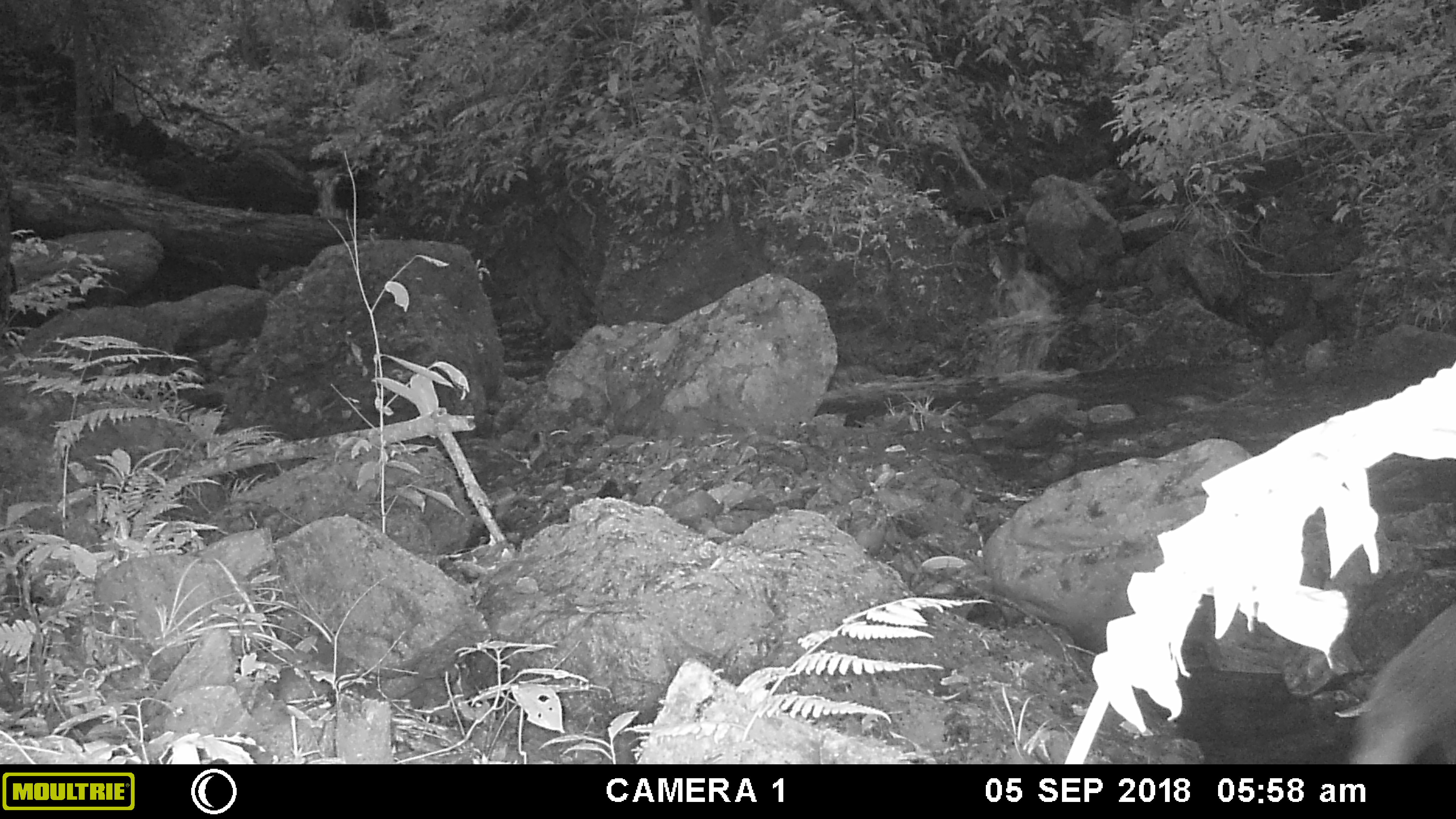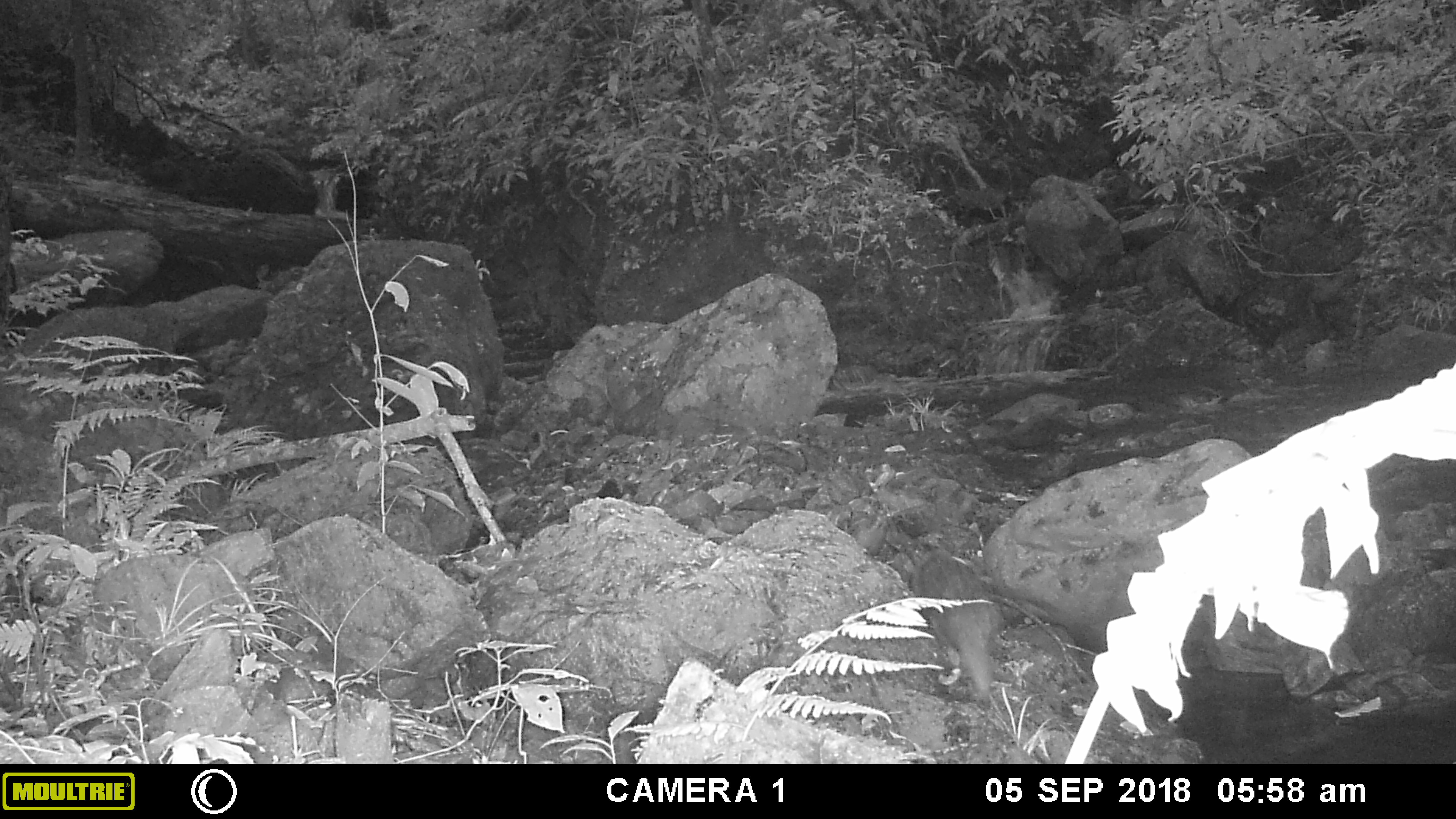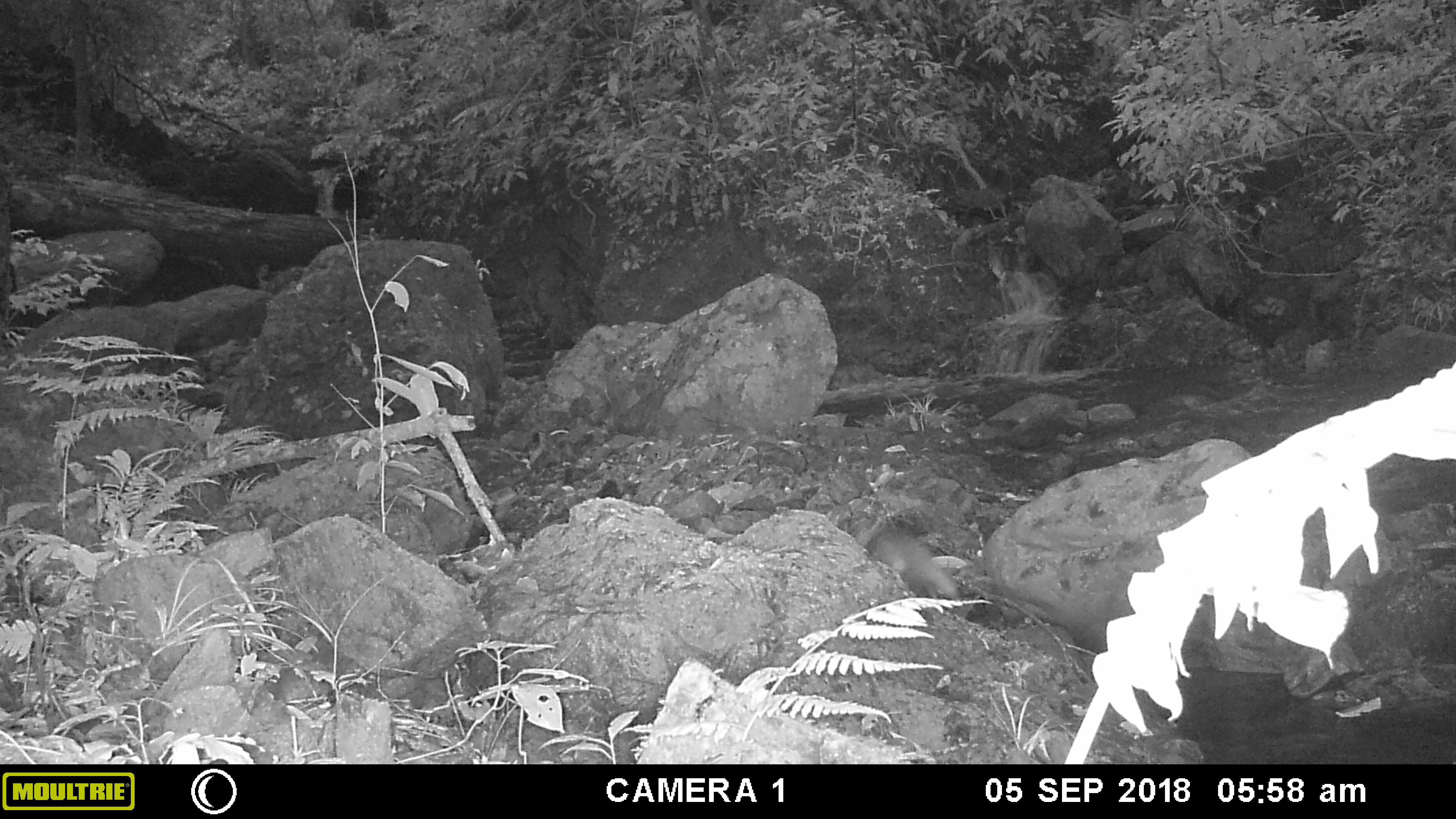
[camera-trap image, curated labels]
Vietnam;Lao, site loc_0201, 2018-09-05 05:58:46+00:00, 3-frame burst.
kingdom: Animalia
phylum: Chordata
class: Mammalia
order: Carnivora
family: Herpestidae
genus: Urva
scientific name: Urva urva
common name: crab-eating mongoose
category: crab eating mongoose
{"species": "crab eating mongoose (crab-eating mongoose) (Urva urva)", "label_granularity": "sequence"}